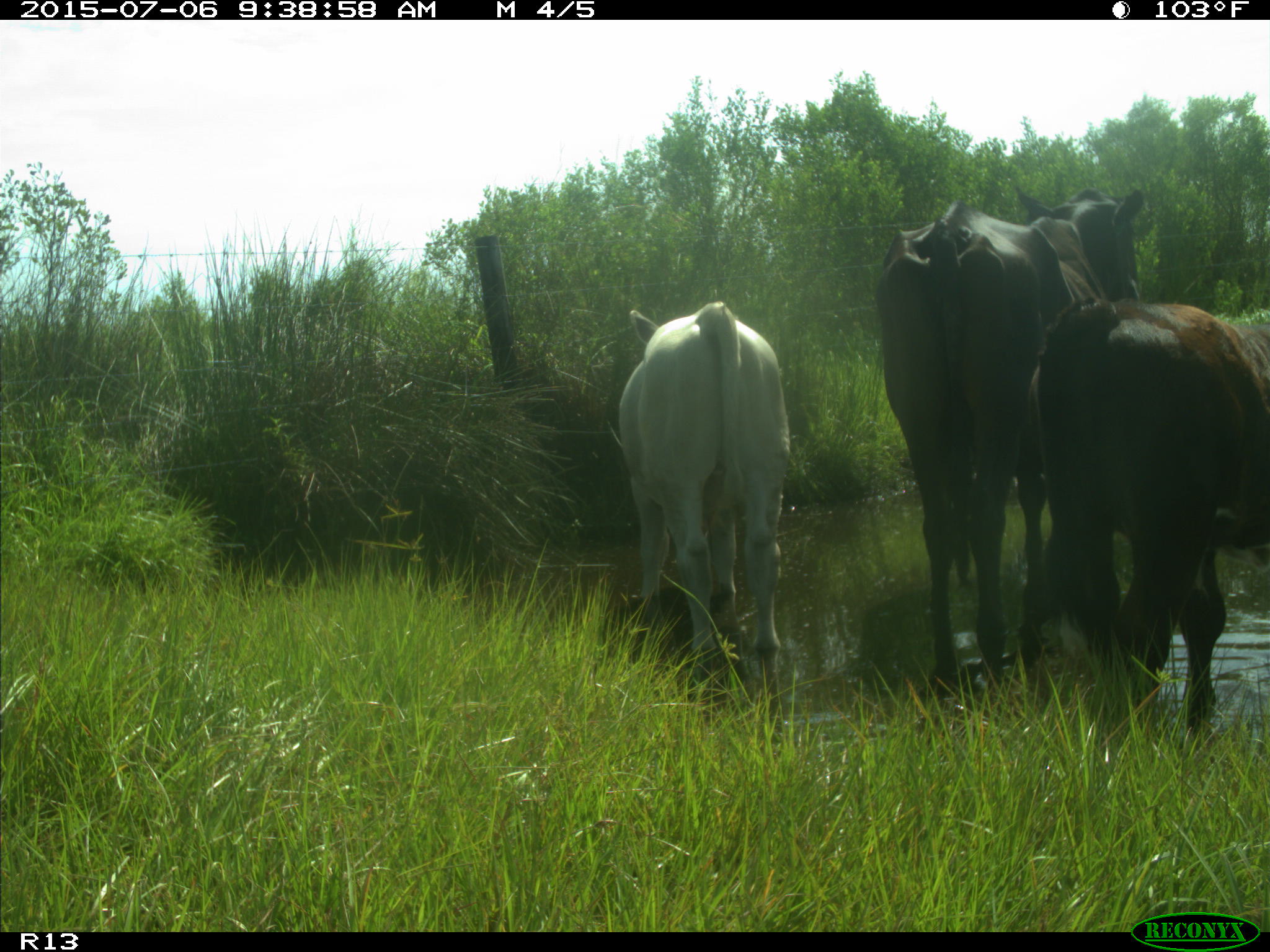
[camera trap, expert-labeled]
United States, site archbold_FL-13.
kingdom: Animalia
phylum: Chordata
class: Mammalia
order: Artiodactyla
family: Bovidae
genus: Bos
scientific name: Bos taurus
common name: domestic cow